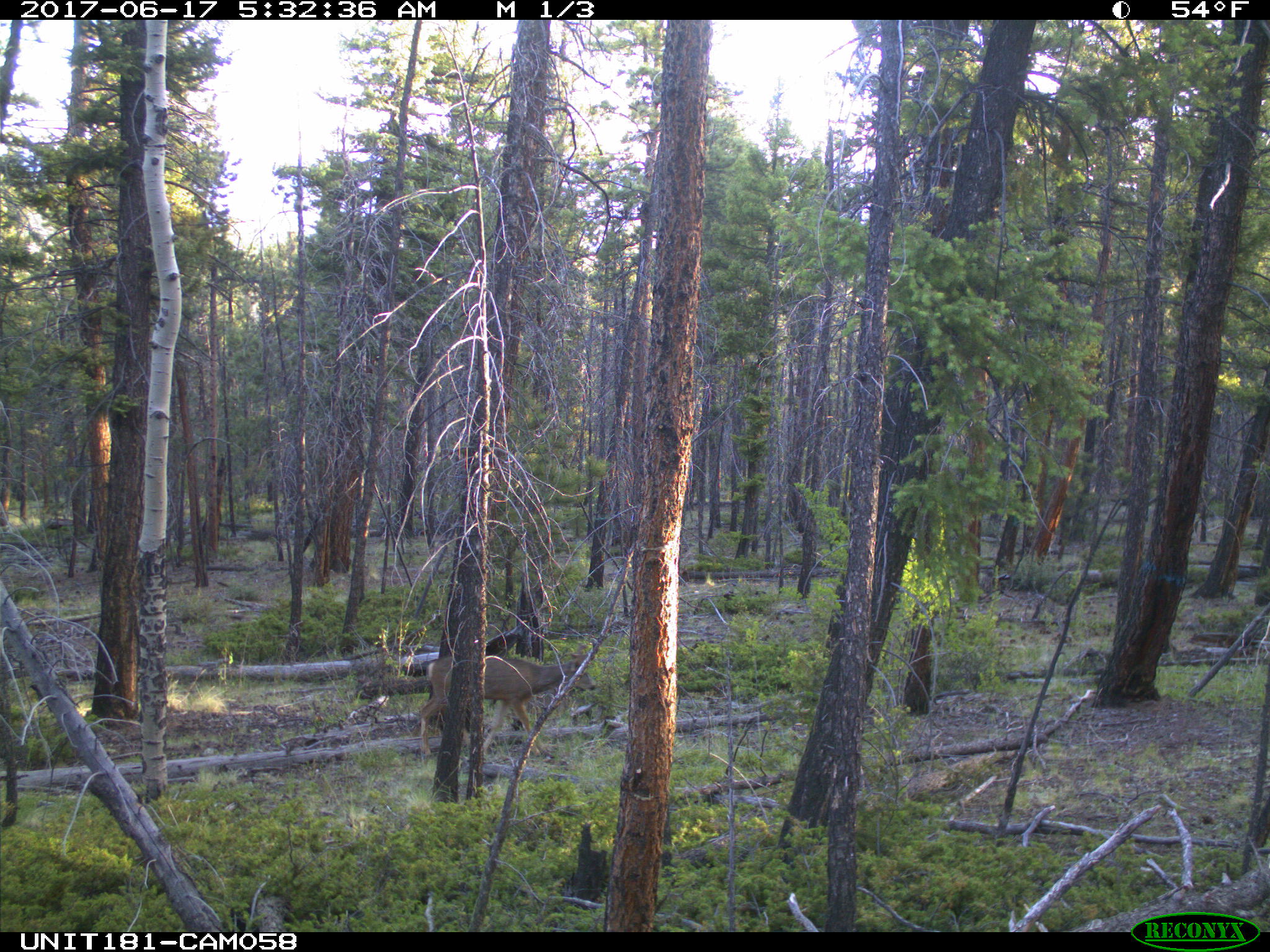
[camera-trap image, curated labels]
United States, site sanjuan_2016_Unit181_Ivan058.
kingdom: Animalia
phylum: Chordata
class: Mammalia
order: Artiodactyla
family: Cervidae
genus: Odocoileus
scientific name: Odocoileus hemionus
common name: mule deer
Odocoileus hemionus (mule deer).